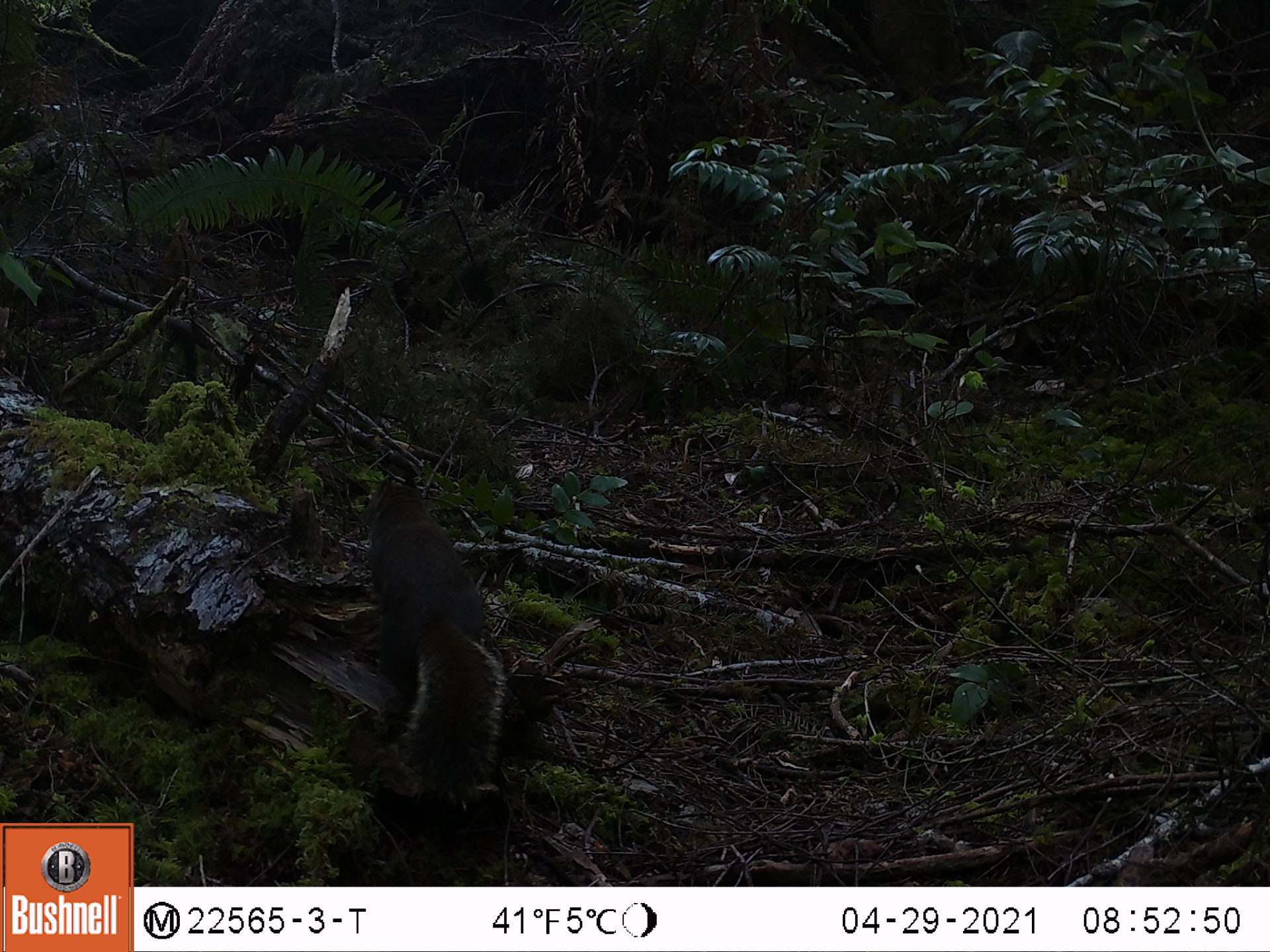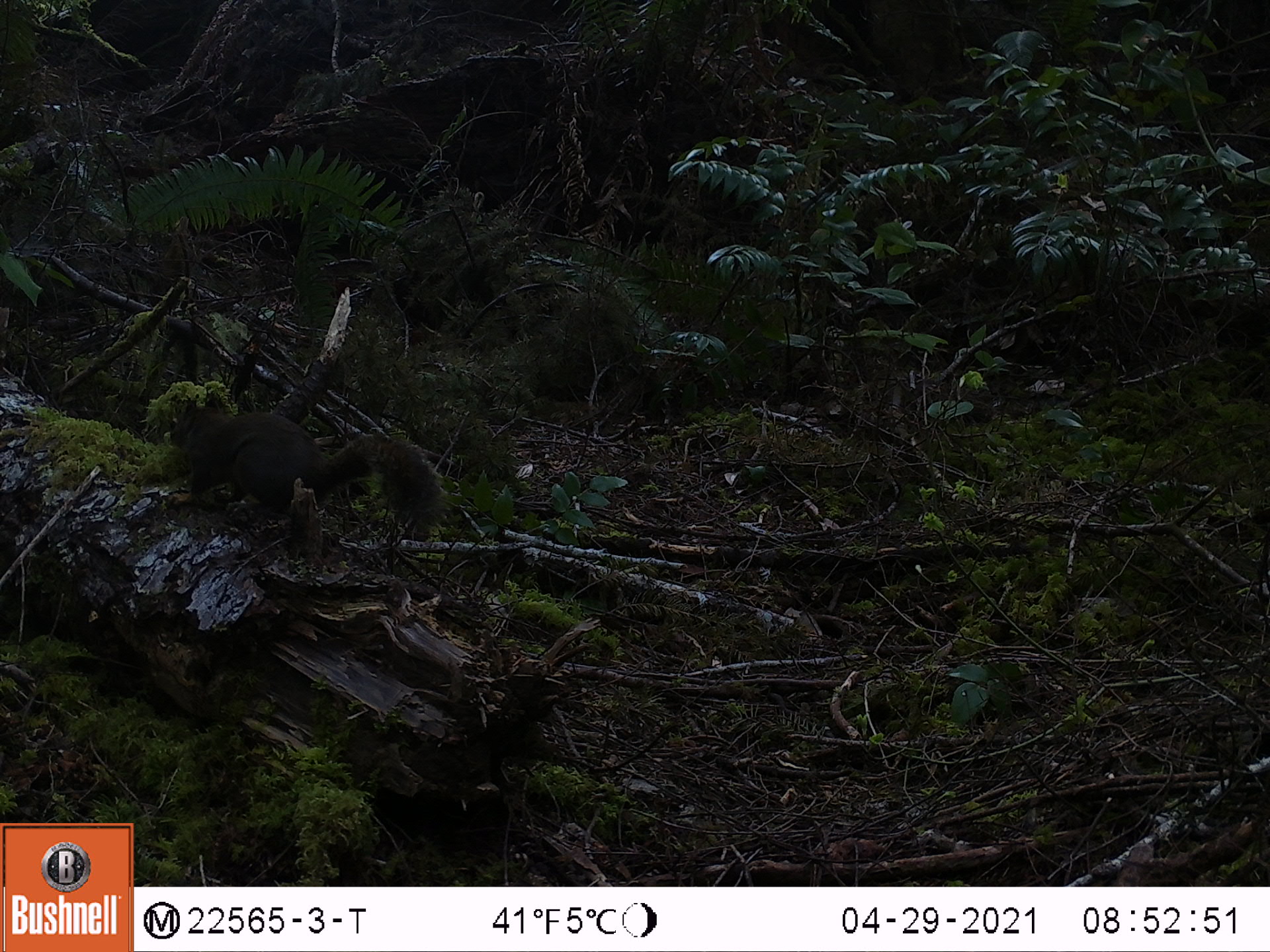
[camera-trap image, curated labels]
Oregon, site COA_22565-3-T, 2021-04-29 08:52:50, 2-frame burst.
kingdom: Animalia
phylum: Chordata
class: Mammalia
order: Rodentia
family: Sciuridae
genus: Tamiasciurus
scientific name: Tamiasciurus douglasii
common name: douglas squirrel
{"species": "douglas squirrel (Tamiasciurus douglasii)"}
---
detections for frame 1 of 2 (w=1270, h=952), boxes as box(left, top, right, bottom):
douglas squirrel: box(349, 470, 514, 802)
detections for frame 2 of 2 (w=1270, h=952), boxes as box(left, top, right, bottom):
douglas squirrel: box(150, 383, 446, 546)